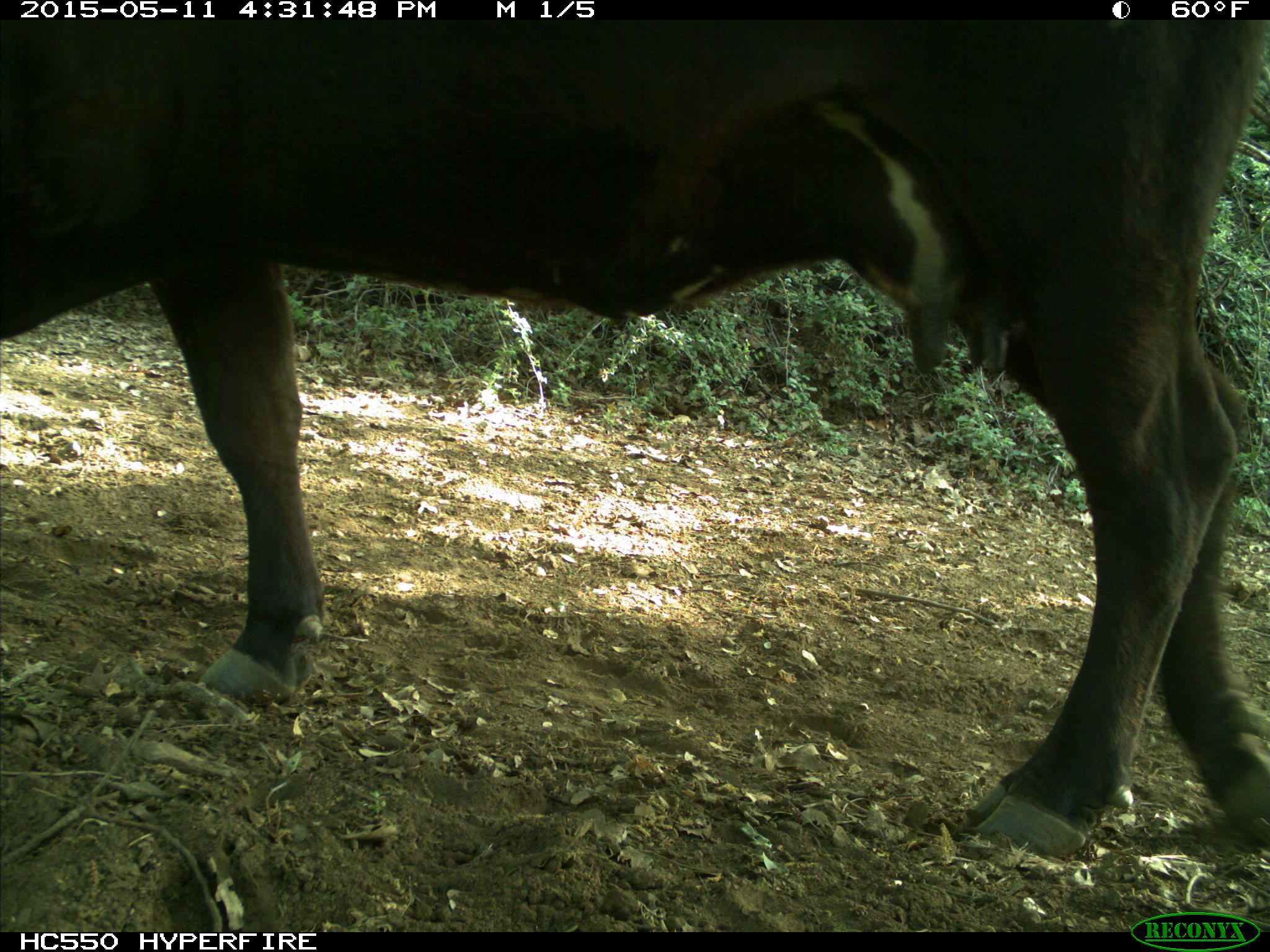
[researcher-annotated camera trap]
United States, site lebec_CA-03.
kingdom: Animalia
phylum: Chordata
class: Mammalia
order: Artiodactyla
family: Bovidae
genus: Bos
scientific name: Bos taurus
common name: domestic cow